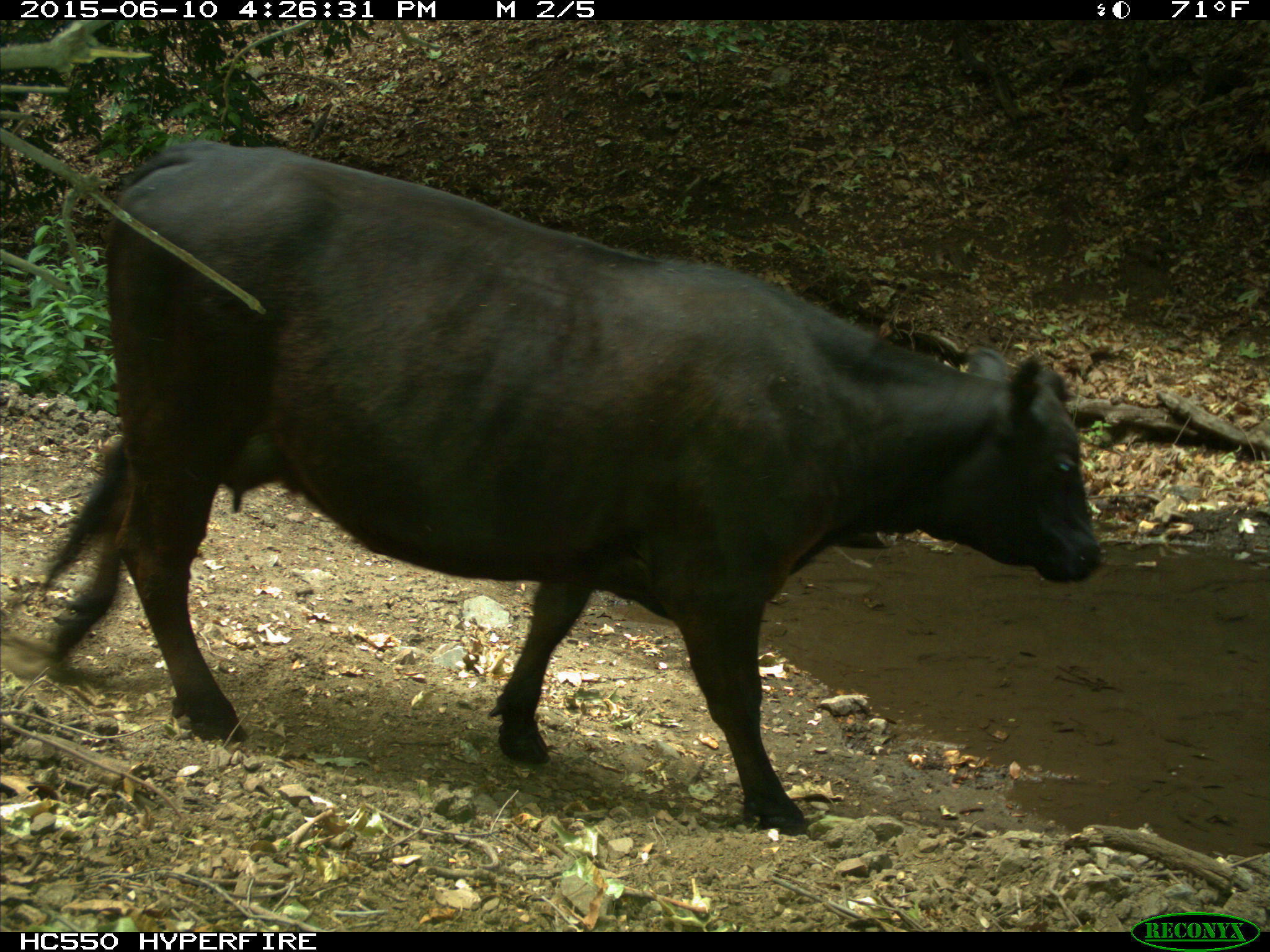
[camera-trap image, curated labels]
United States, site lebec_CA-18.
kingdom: Animalia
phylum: Chordata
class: Mammalia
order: Artiodactyla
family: Bovidae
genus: Bos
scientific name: Bos taurus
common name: domestic cow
Bos taurus (domestic cow).